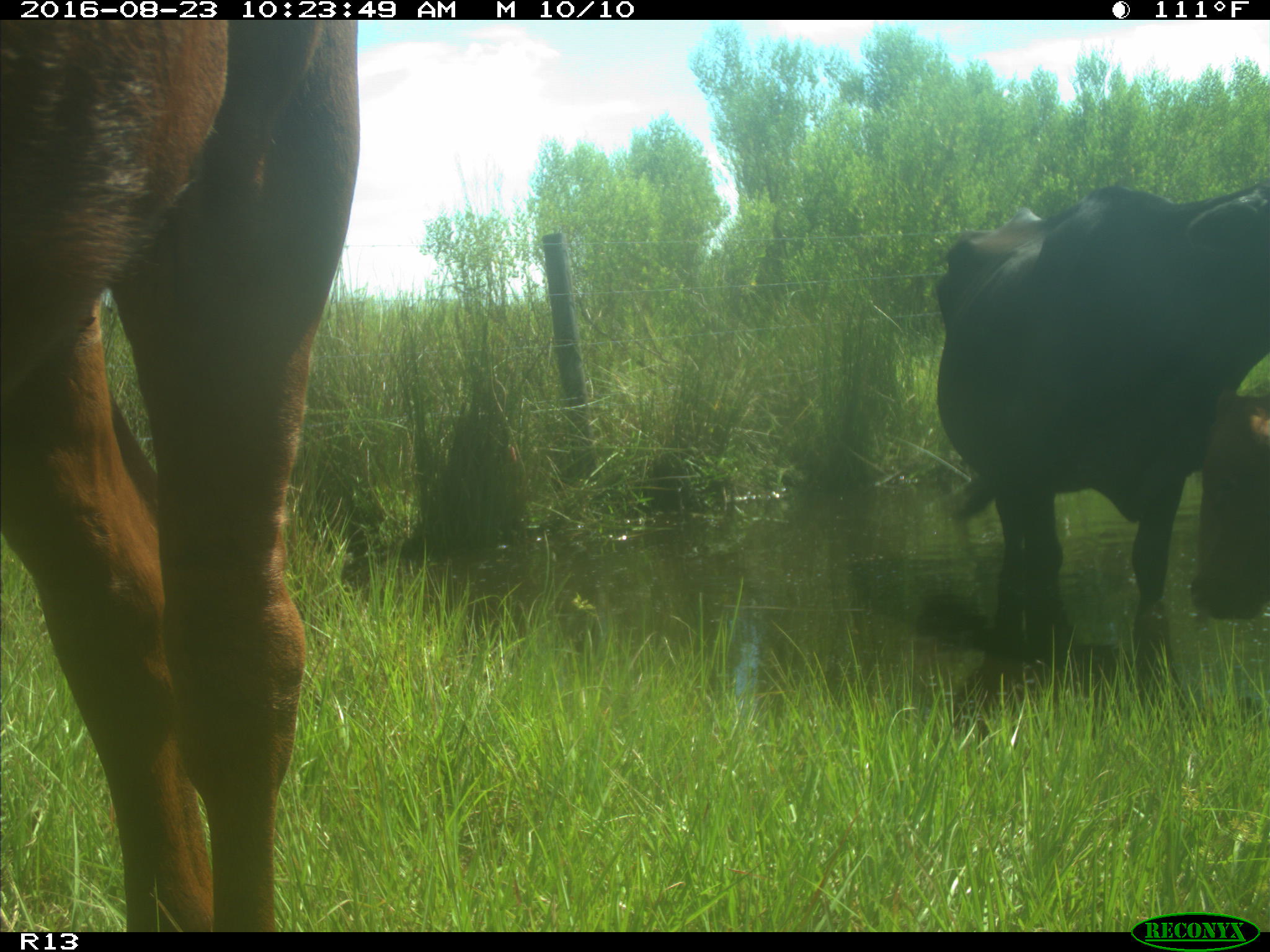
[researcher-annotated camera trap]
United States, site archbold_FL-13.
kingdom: Animalia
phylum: Chordata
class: Mammalia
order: Artiodactyla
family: Bovidae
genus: Bos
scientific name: Bos taurus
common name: domestic cow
Bos taurus (domestic cow).